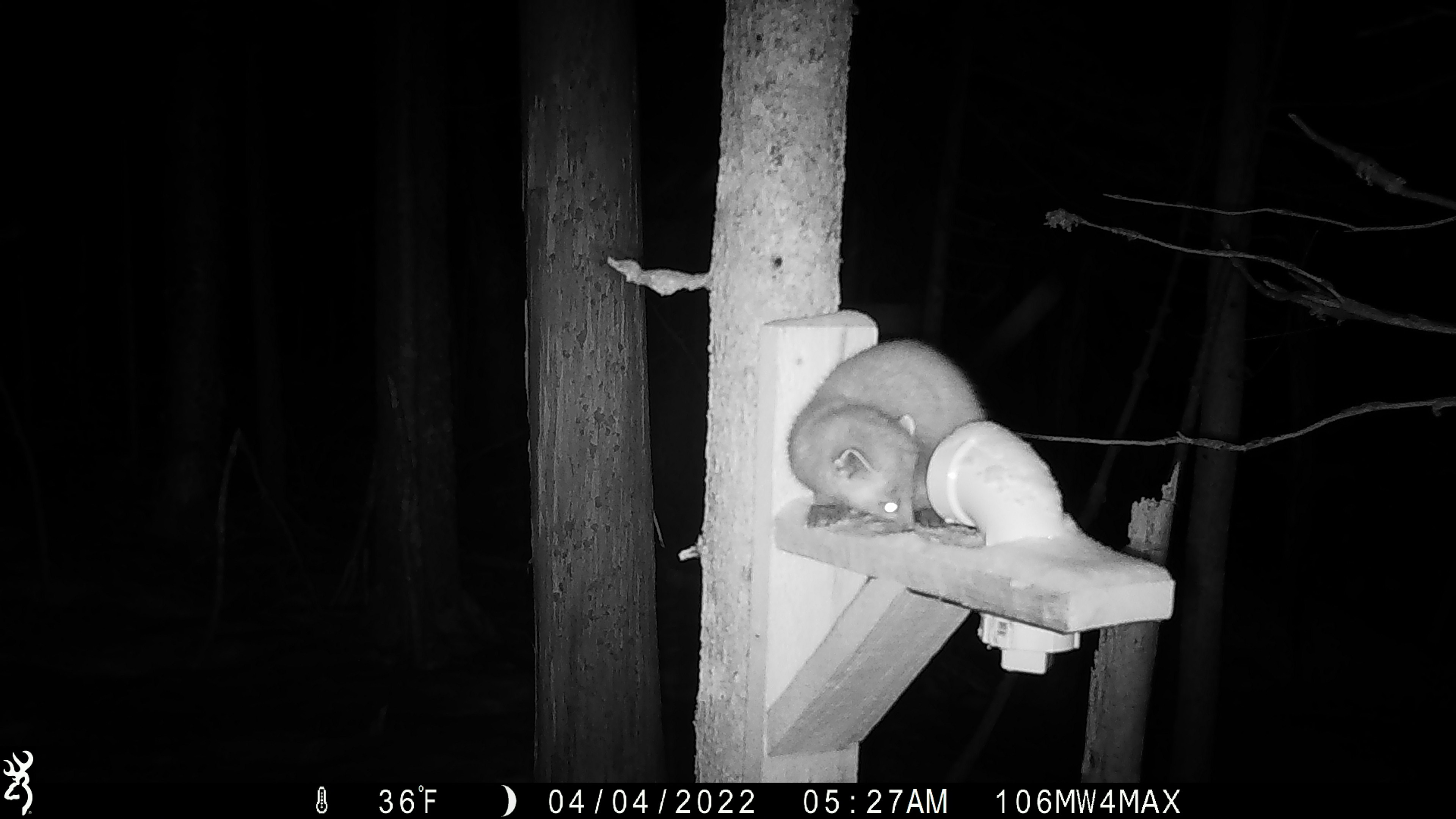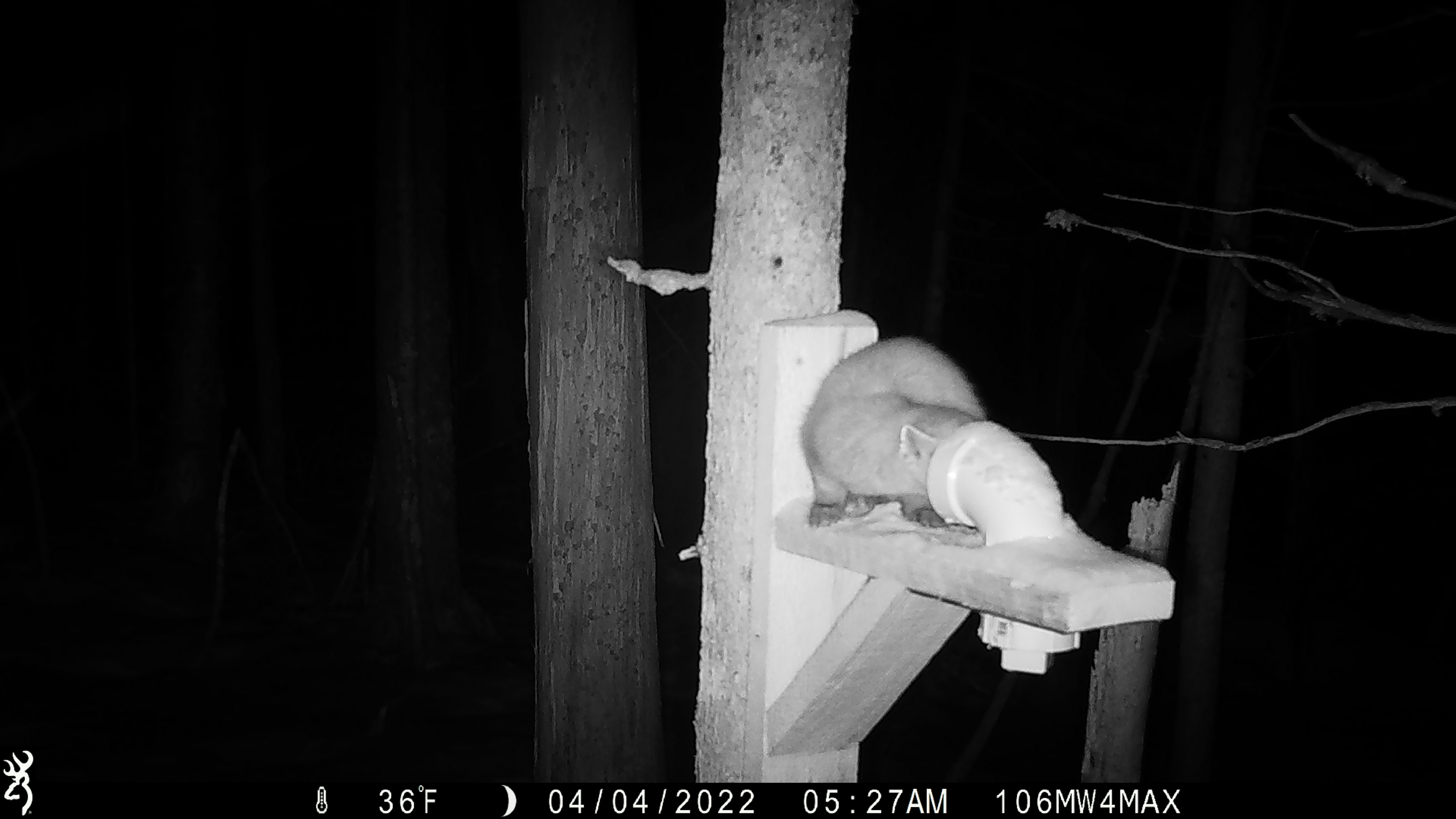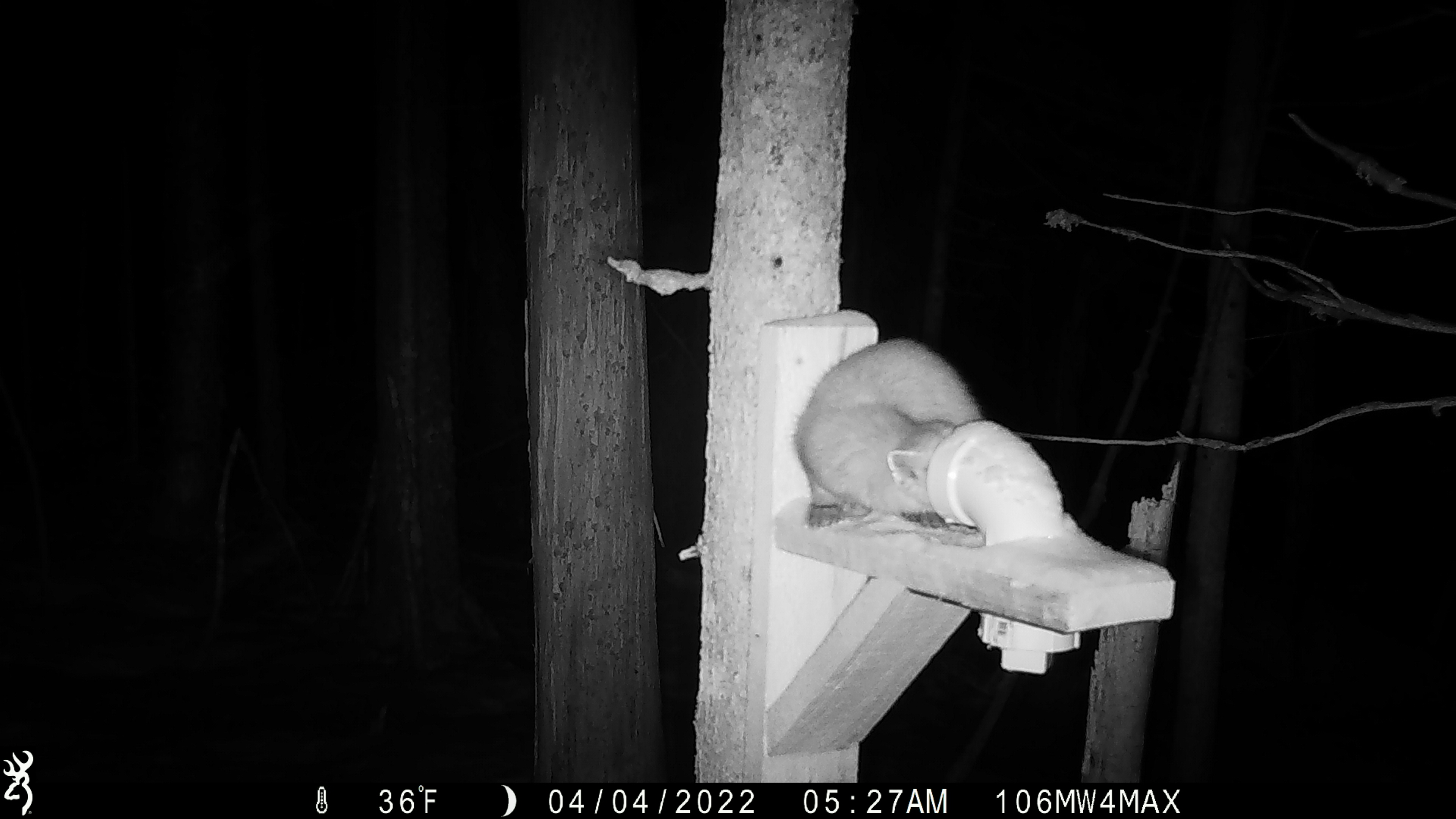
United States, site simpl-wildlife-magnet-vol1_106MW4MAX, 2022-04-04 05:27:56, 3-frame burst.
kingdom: Animalia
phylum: Chordata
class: Mammalia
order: Carnivora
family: Mustelidae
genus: Martes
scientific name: Martes americana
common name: american marten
American marten (Martes americana).